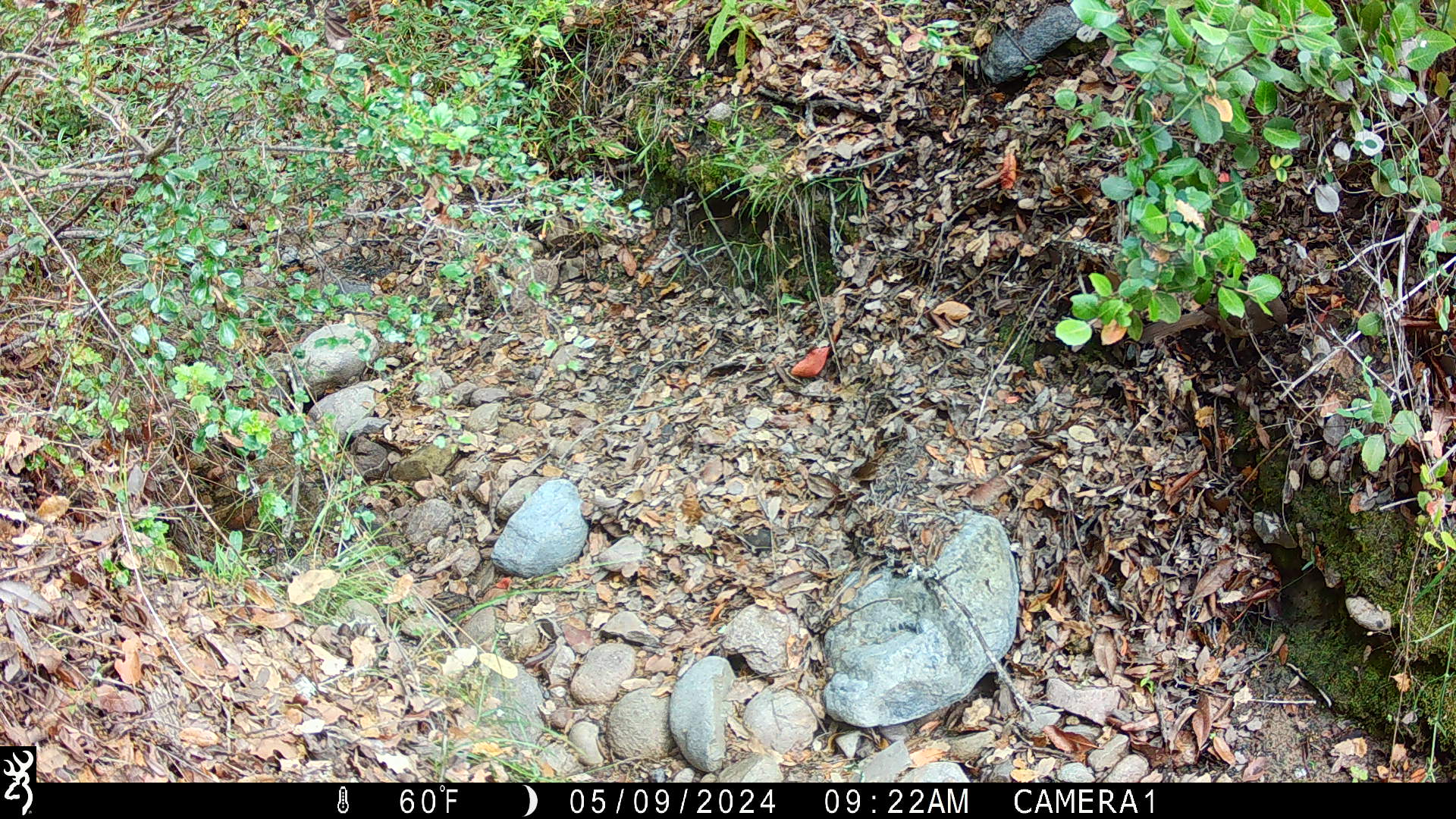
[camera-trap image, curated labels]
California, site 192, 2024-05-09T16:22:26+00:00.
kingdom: Animalia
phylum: Chordata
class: Aves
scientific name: Aves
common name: bird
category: unknown bird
Unknown bird (bird) (Aves).